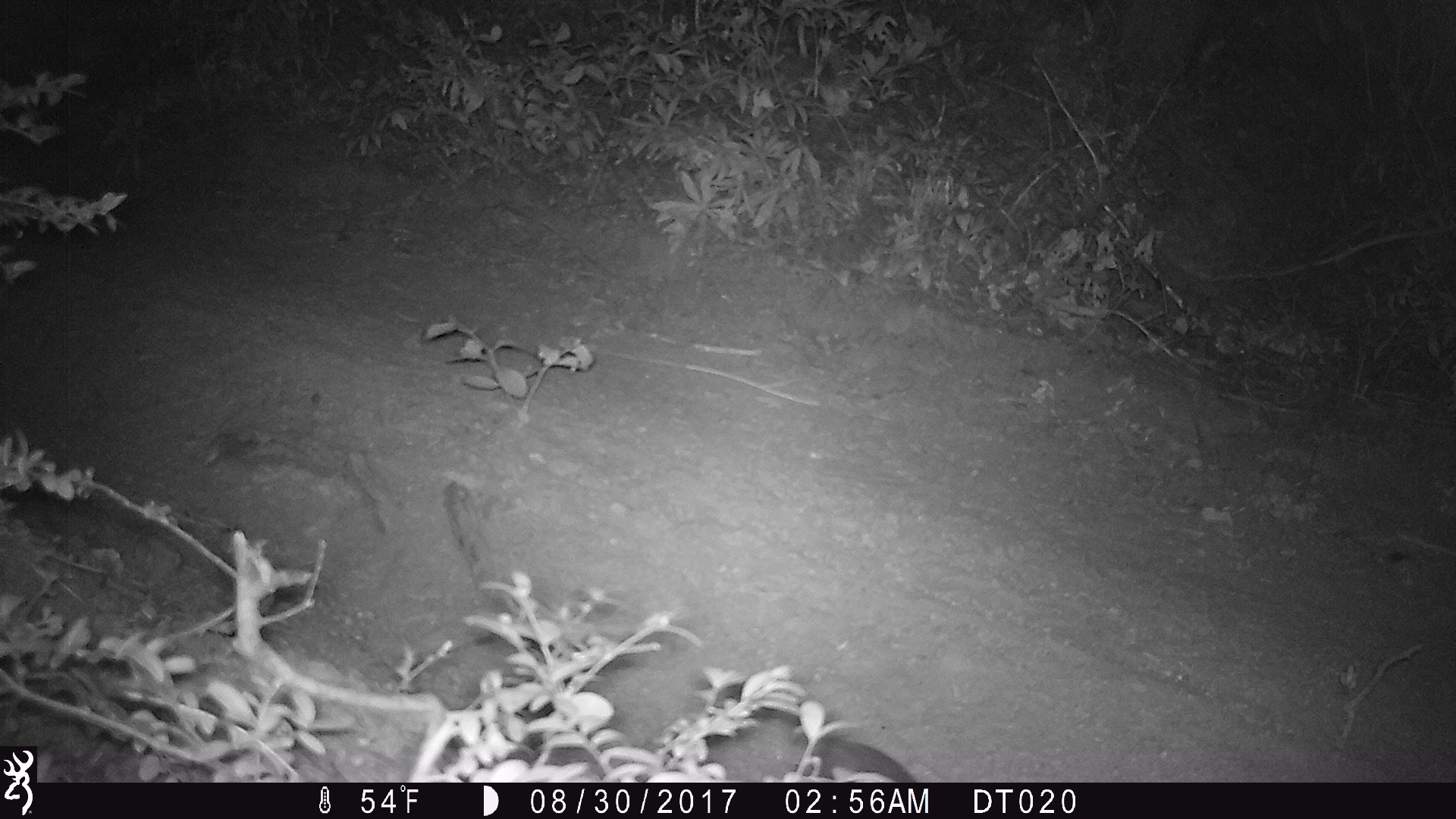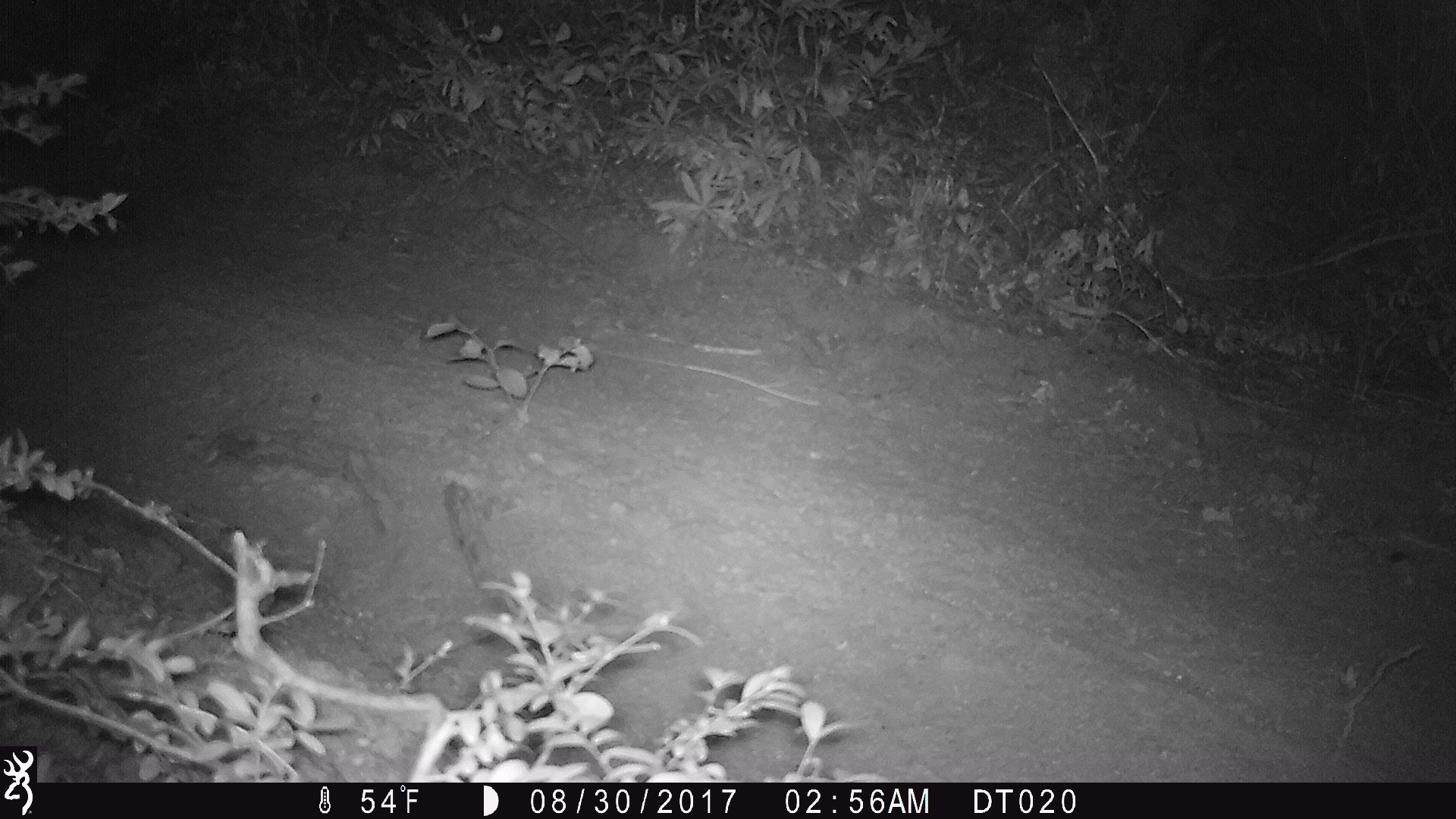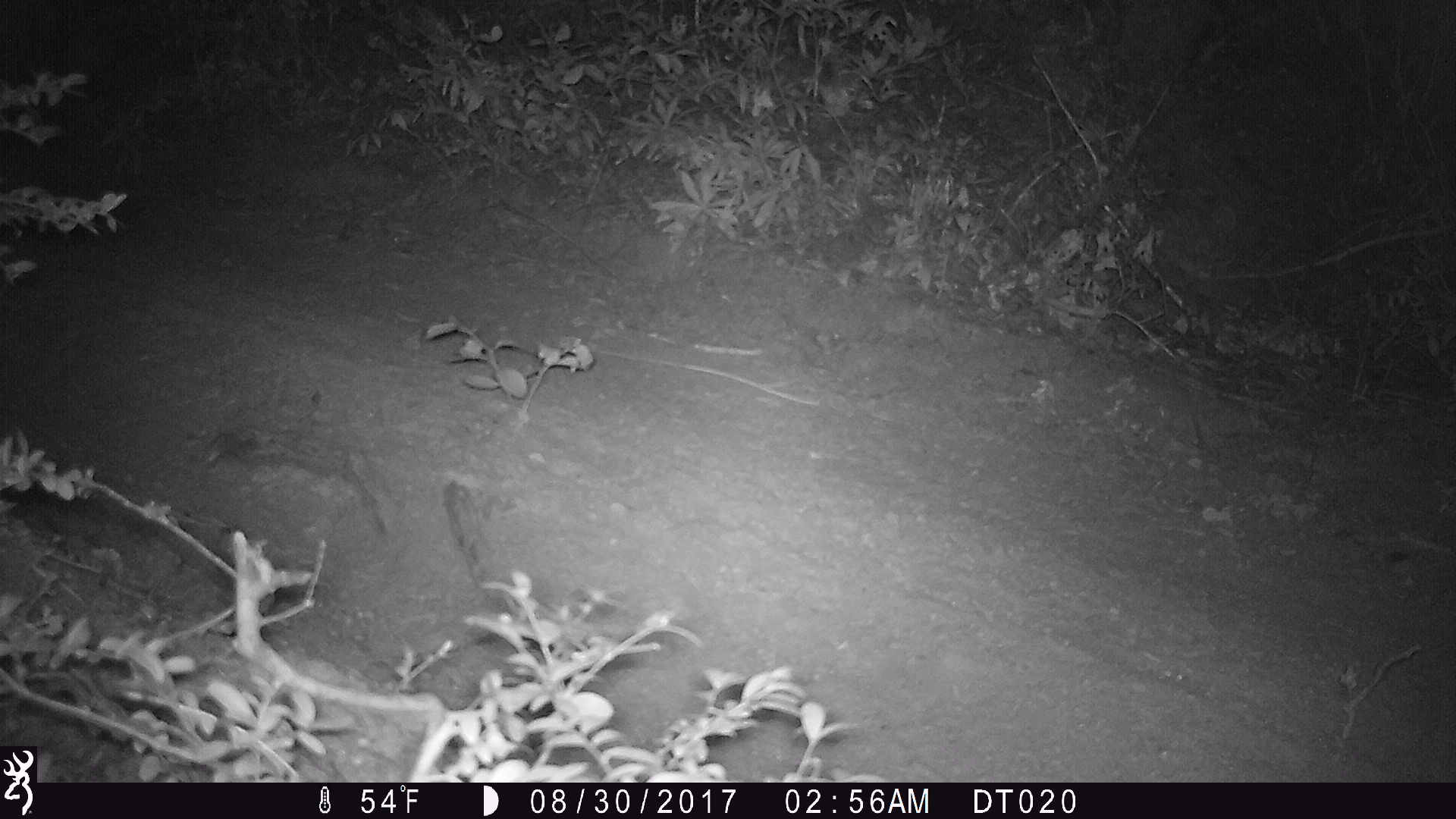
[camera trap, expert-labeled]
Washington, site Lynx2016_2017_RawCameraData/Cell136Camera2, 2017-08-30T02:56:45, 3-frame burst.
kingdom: Animalia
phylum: Chordata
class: Mammalia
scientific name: Mammalia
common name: small mammal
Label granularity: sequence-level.